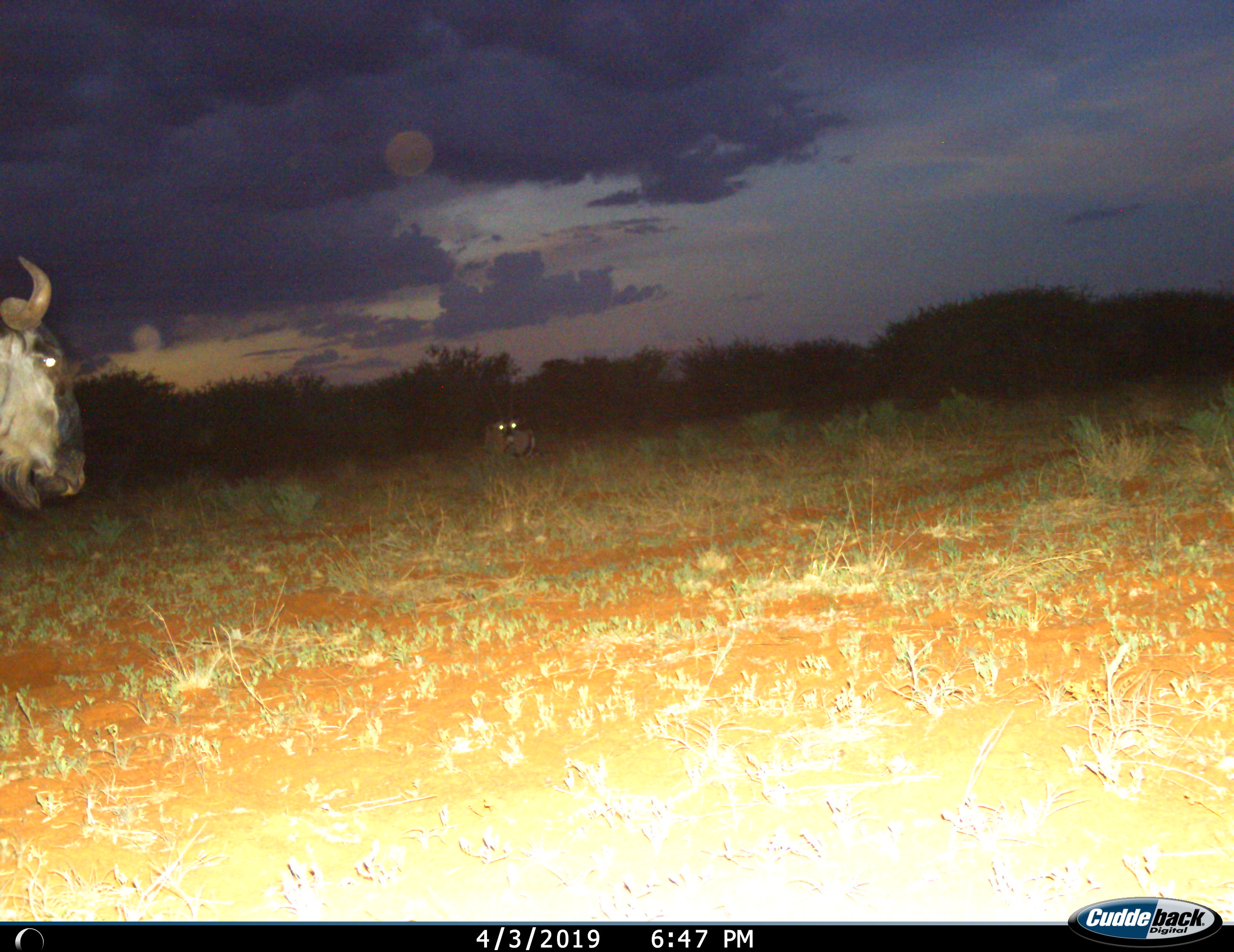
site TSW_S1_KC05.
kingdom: Animalia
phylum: Chordata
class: Mammalia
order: Artiodactyla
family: Bovidae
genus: Oryx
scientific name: Oryx gazella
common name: gemsbok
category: oryx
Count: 1.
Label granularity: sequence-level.